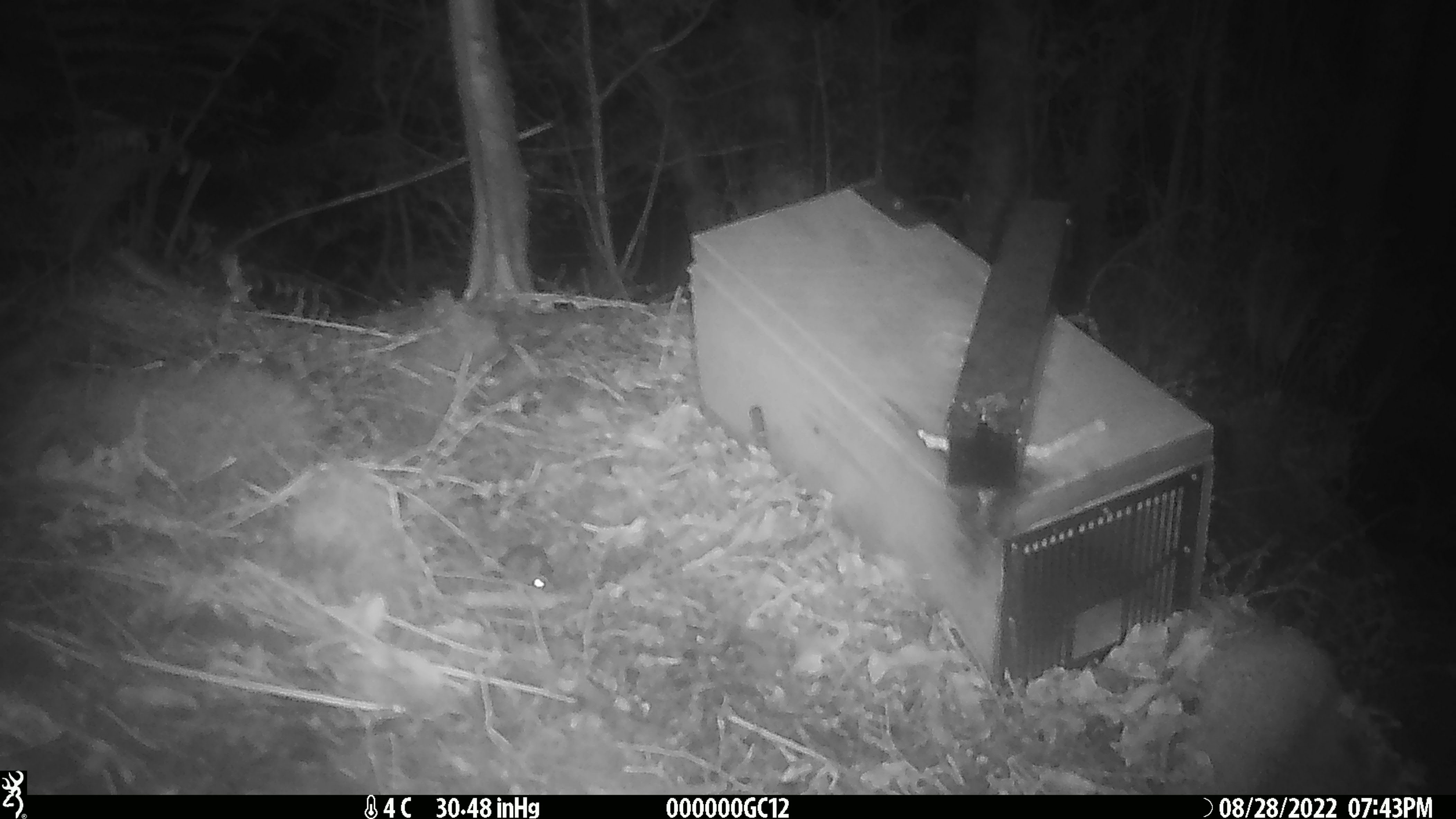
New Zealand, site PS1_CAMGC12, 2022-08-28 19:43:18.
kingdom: Animalia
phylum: Chordata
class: Mammalia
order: Rodentia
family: Muridae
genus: Mus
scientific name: Mus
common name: mouse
Mouse (Mus).